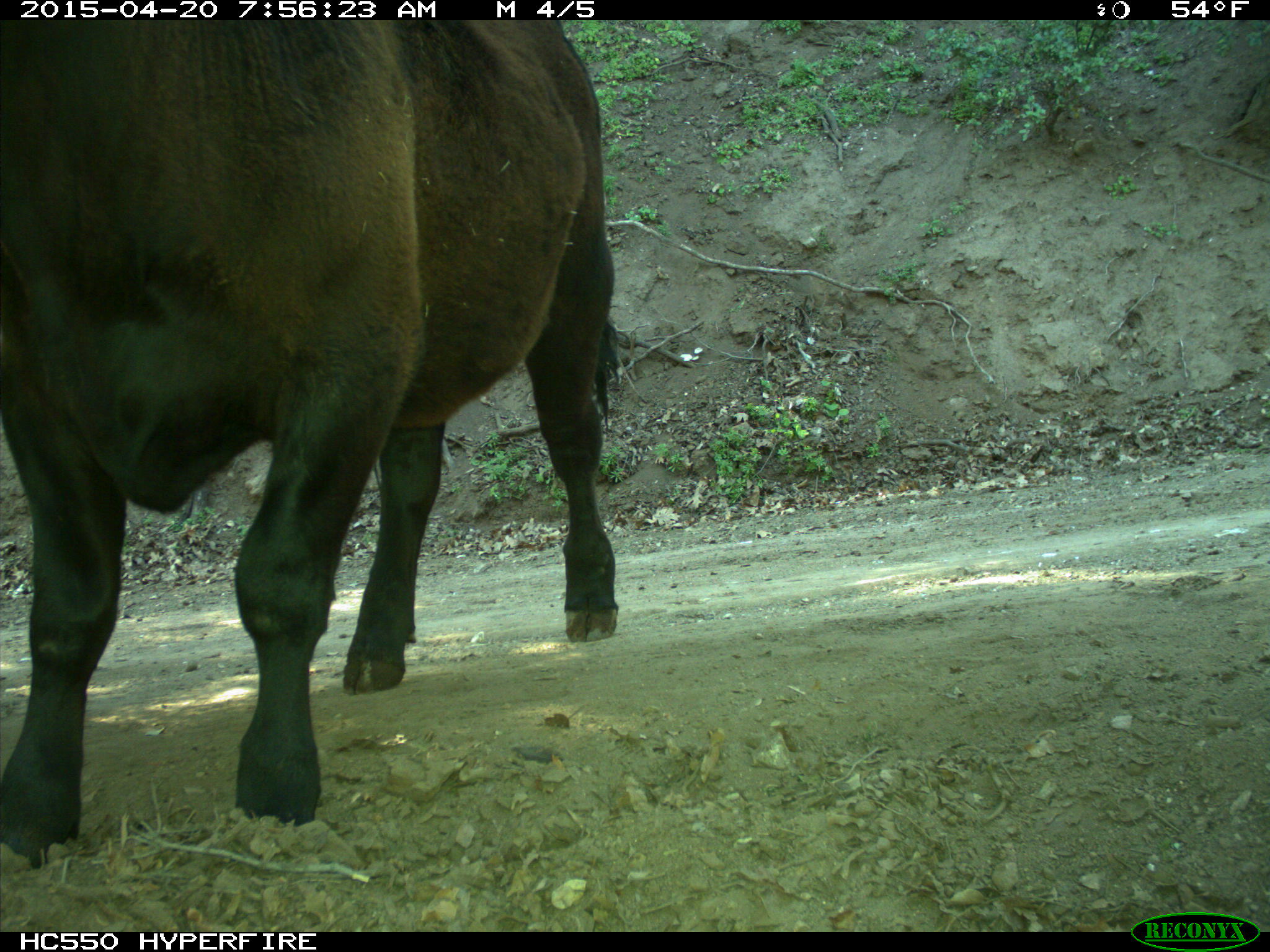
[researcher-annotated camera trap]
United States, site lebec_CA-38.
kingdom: Animalia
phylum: Chordata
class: Mammalia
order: Artiodactyla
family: Bovidae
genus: Bos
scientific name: Bos taurus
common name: domestic cow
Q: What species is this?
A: Bos taurus (domestic cow).